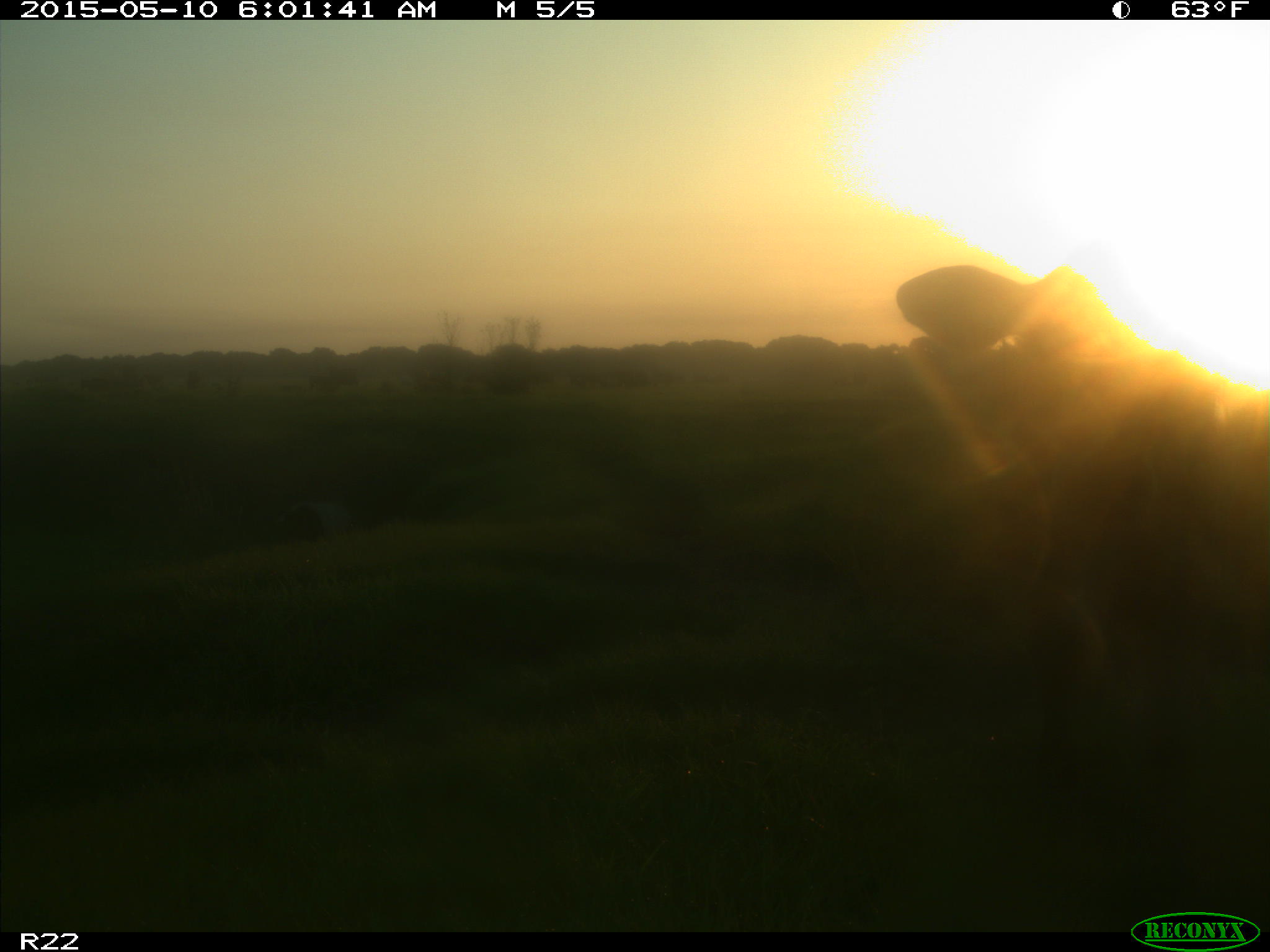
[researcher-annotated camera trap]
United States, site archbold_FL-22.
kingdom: Animalia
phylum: Chordata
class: Mammalia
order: Artiodactyla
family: Bovidae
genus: Bos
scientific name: Bos taurus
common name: domestic cow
Bos taurus (domestic cow).